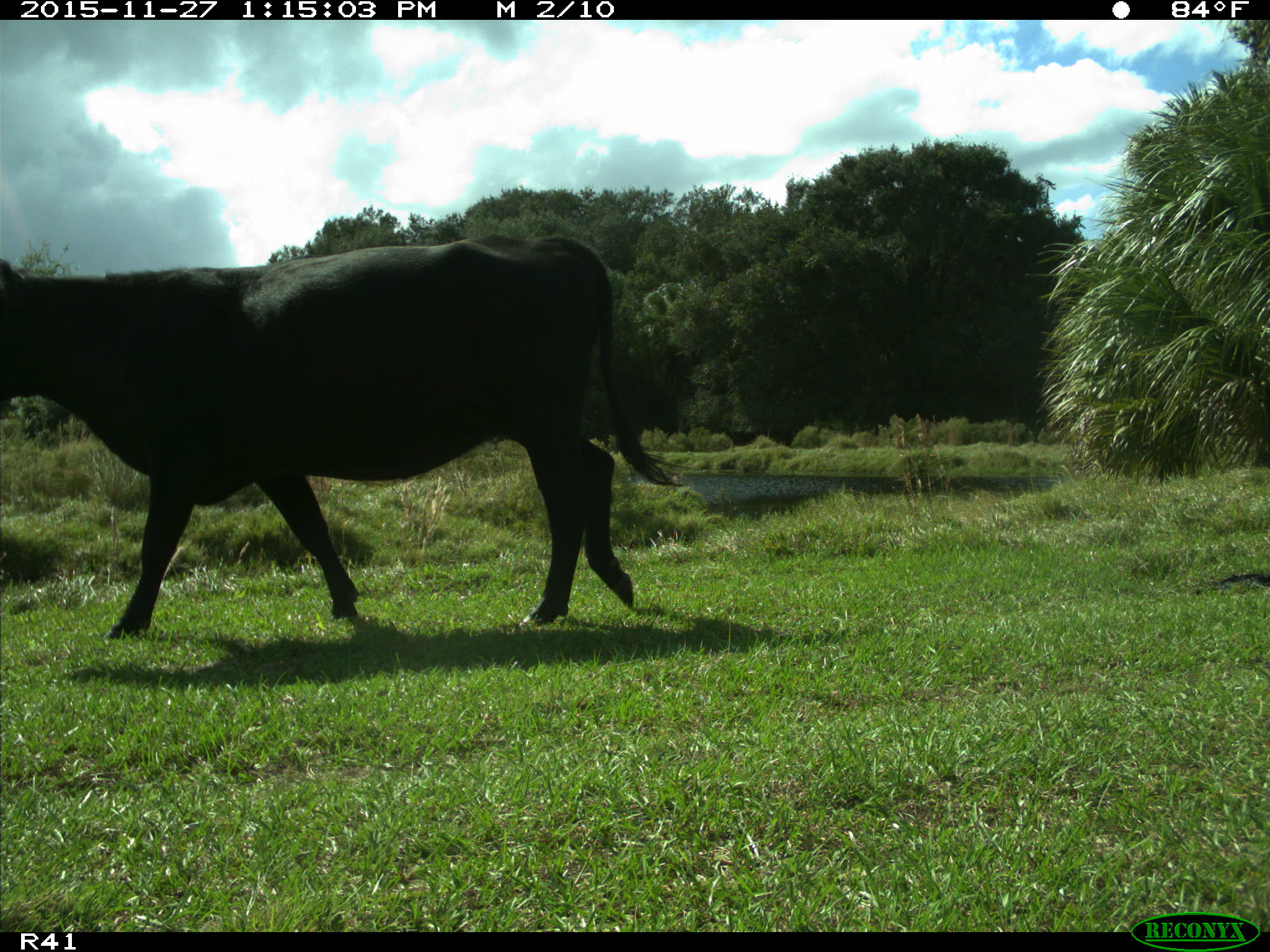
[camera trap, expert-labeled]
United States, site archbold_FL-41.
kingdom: Animalia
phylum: Chordata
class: Mammalia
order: Artiodactyla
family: Bovidae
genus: Bos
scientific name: Bos taurus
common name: domestic cow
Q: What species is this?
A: Bos taurus (domestic cow).